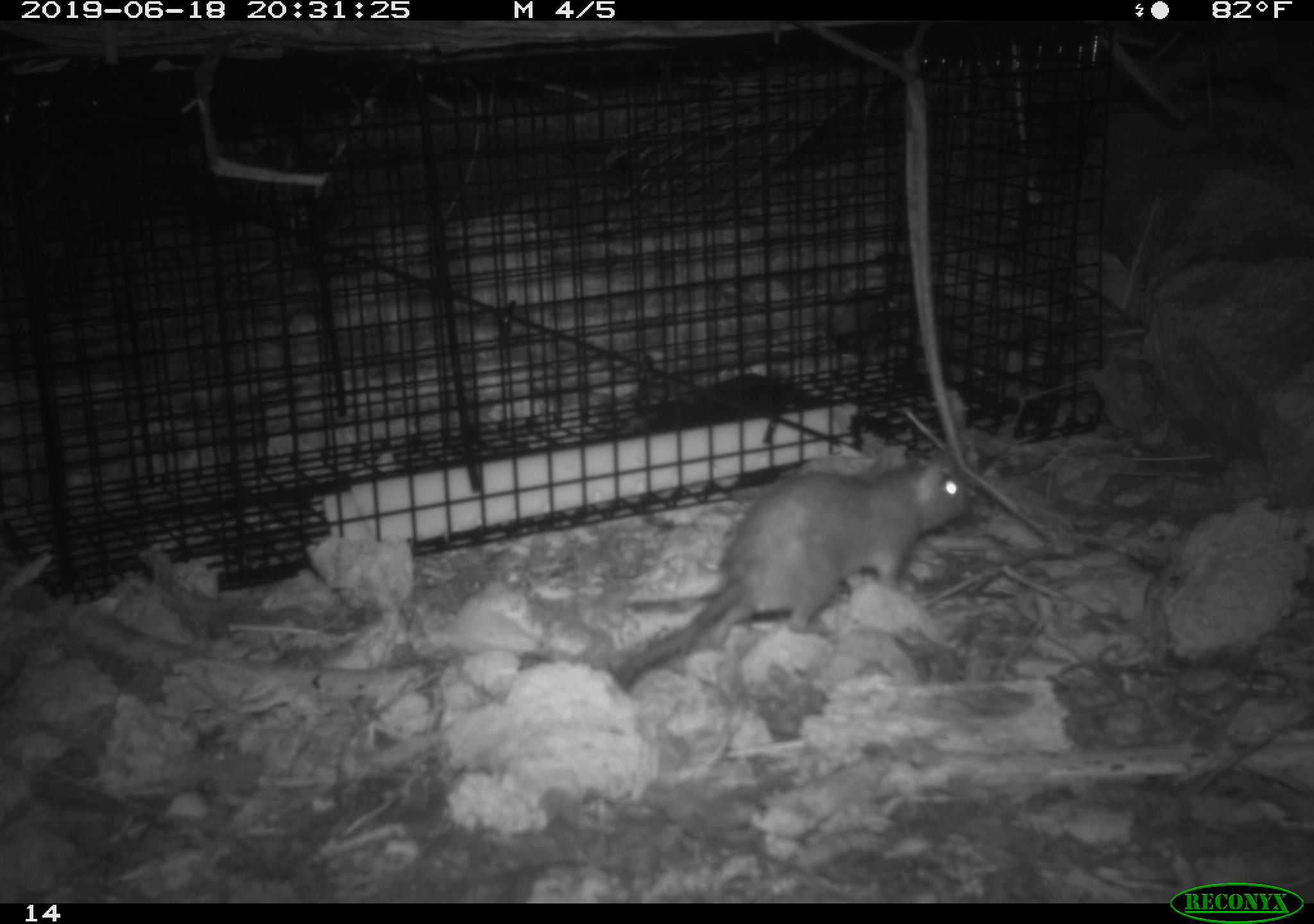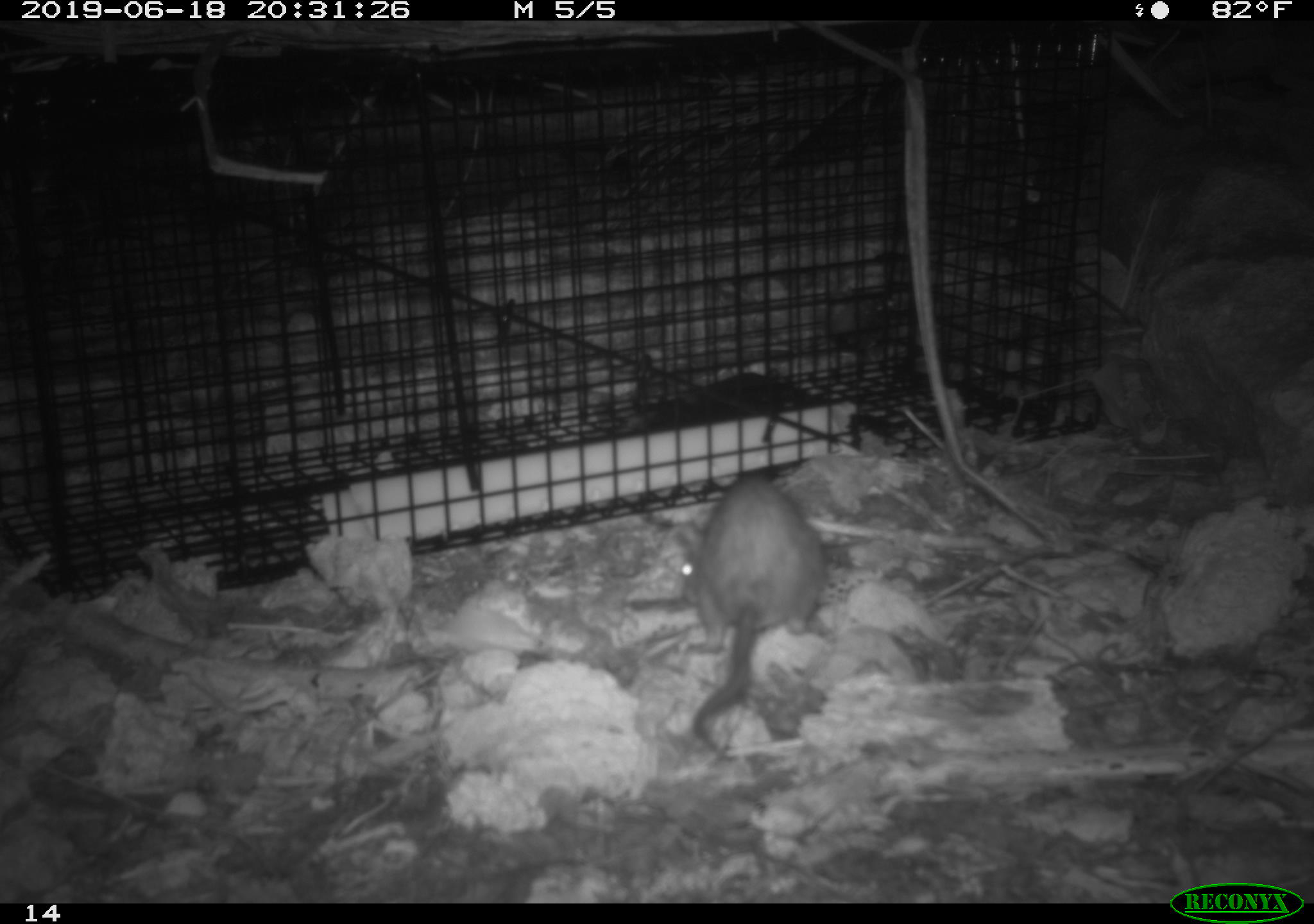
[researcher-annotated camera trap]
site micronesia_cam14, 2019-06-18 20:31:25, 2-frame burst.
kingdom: Animalia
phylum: Chordata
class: Mammalia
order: Rodentia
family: Muridae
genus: Rattus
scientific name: Rattus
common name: rat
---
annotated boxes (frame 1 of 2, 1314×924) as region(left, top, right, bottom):
rat: region(600, 451, 975, 695)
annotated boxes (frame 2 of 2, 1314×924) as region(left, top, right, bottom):
rat: region(670, 475, 828, 752)